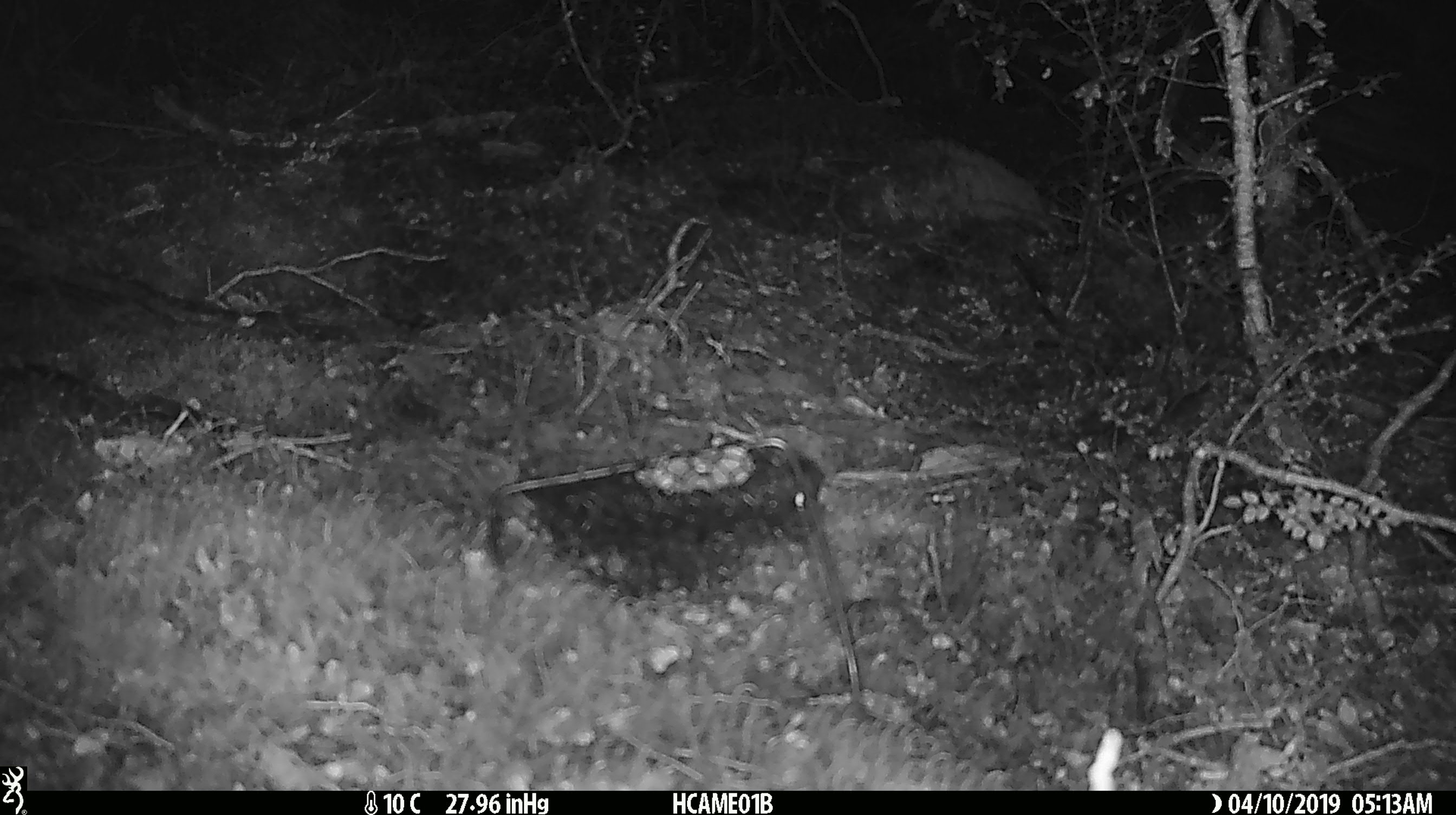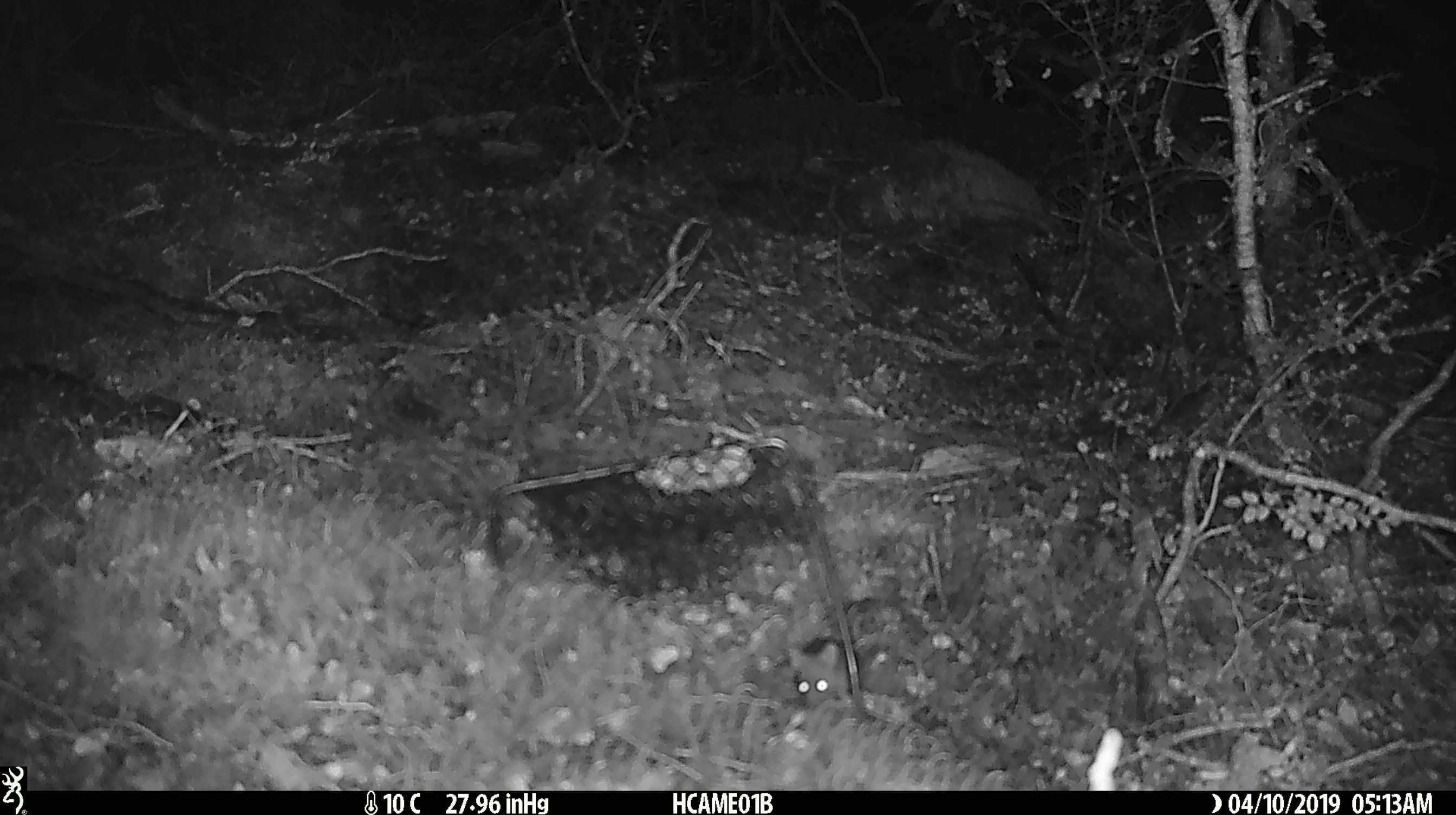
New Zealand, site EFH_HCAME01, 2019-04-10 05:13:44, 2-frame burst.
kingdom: Animalia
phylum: Chordata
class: Mammalia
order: Rodentia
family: Muridae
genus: Mus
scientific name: Mus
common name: mouse